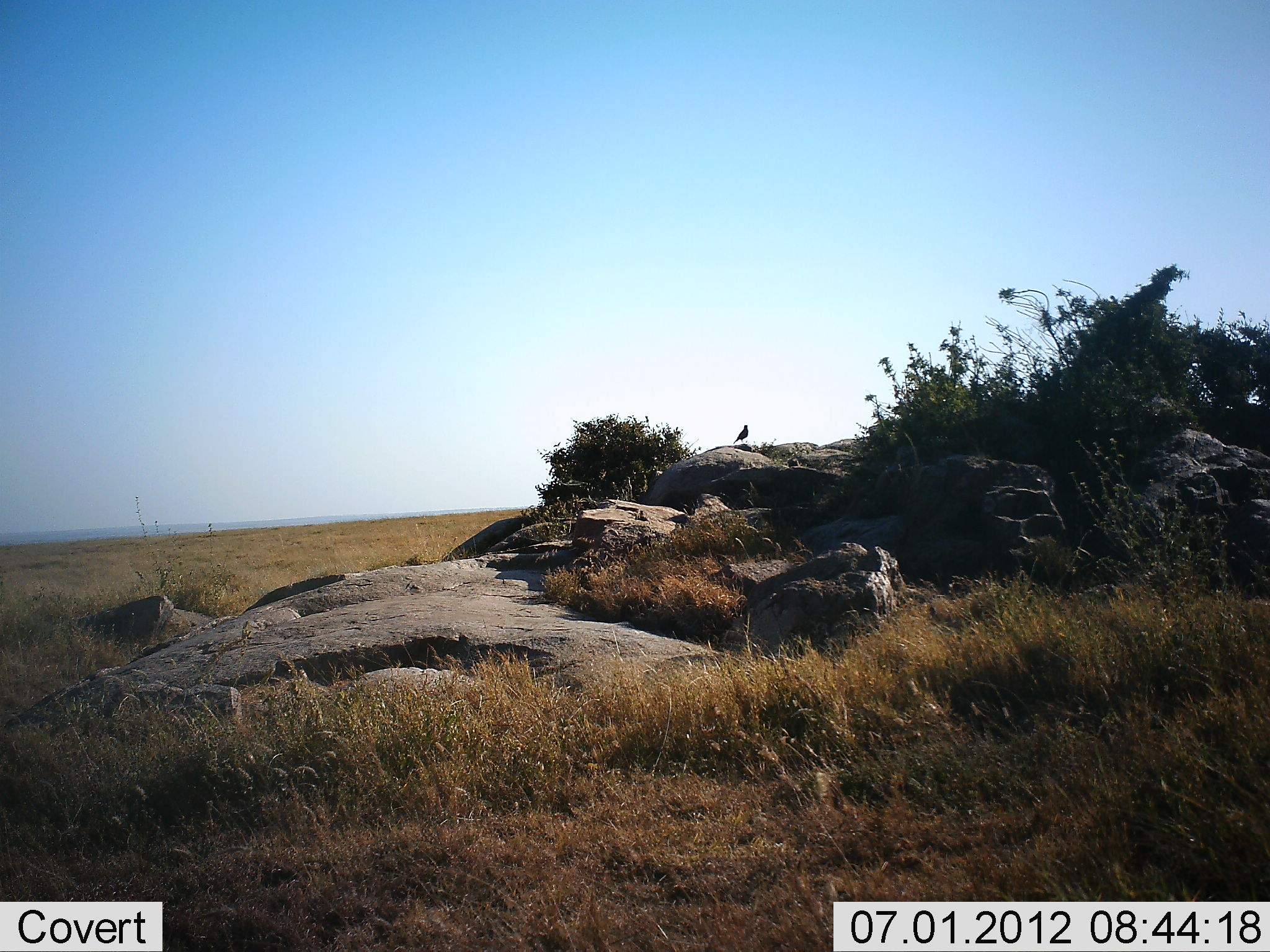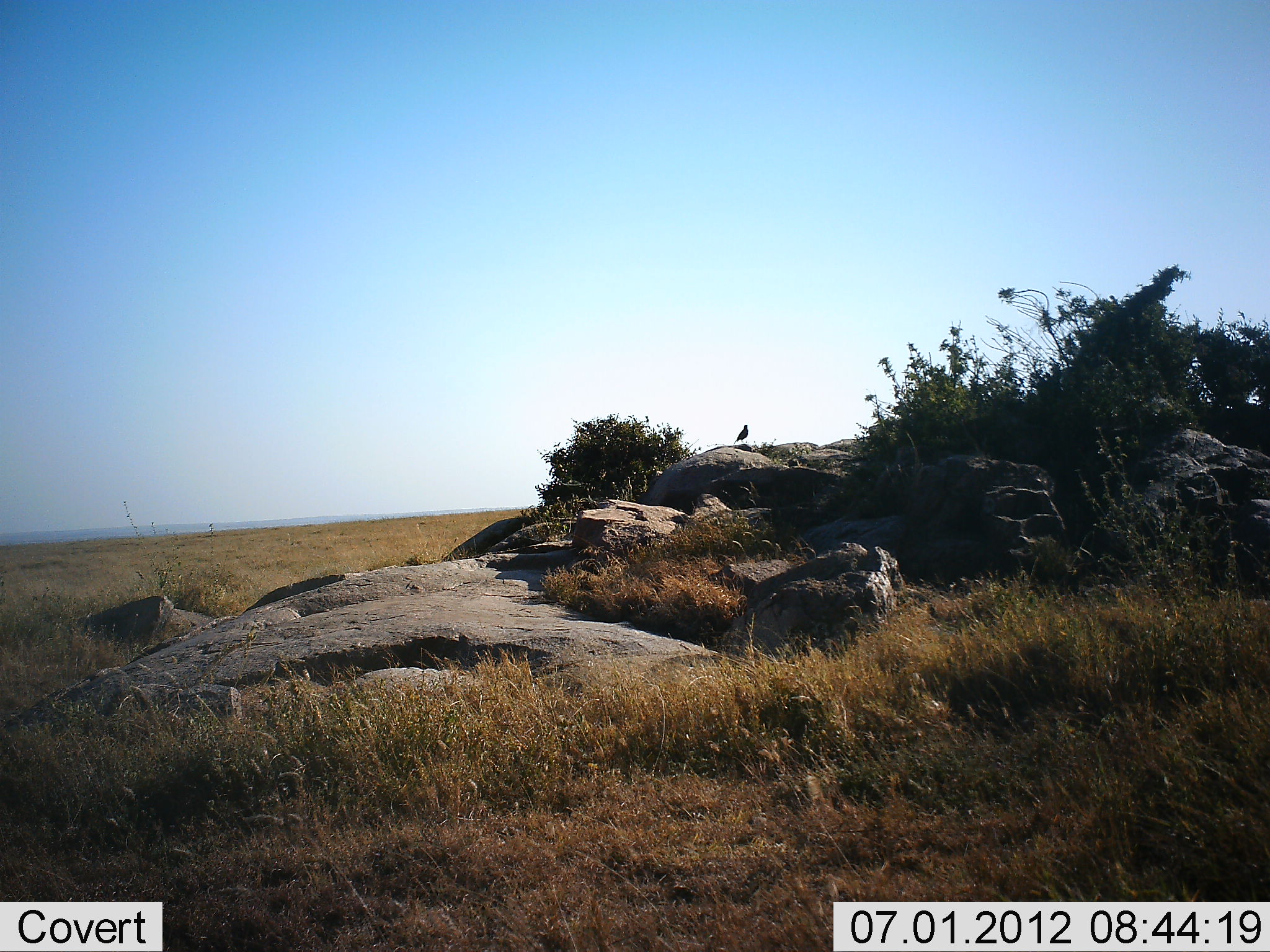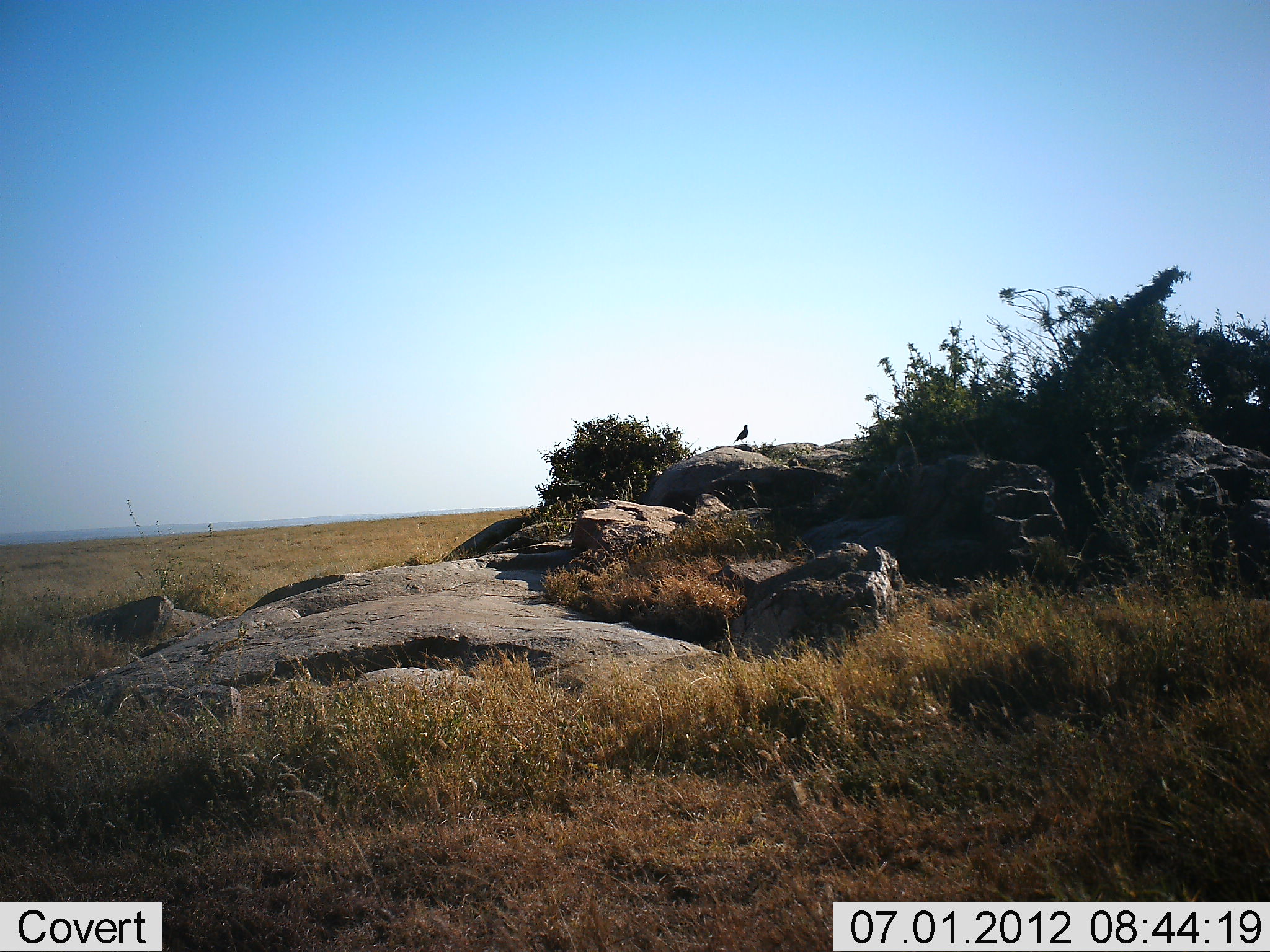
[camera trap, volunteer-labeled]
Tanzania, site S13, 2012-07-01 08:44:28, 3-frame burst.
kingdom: Animalia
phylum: Chordata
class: Aves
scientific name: Aves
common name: bird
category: otherbird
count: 1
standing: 90%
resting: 10%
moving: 0%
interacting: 0%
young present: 0%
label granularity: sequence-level